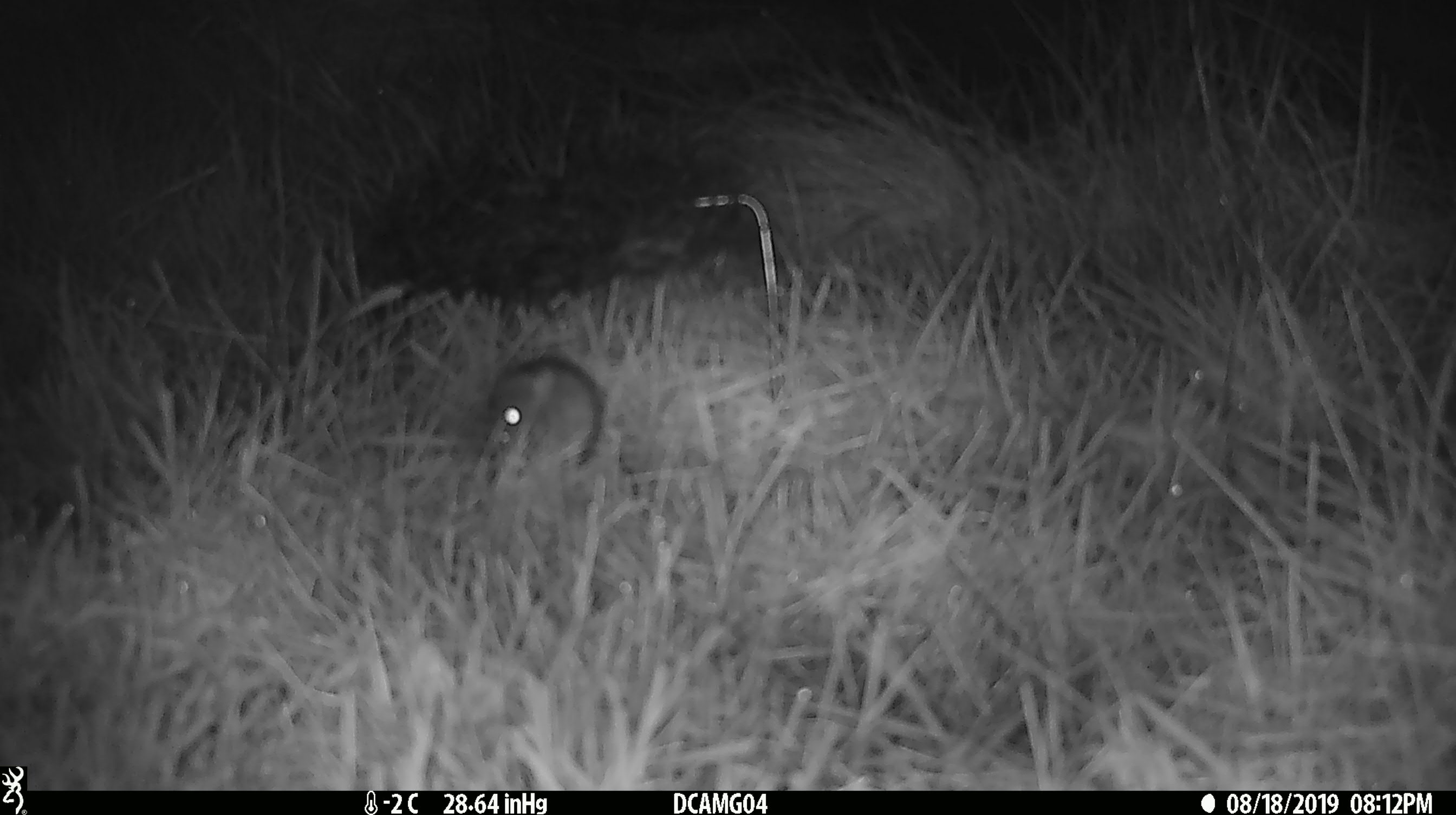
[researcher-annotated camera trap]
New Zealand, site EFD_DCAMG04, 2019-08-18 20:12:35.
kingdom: Animalia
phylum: Chordata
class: Mammalia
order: Rodentia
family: Muridae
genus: Mus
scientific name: Mus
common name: mouse